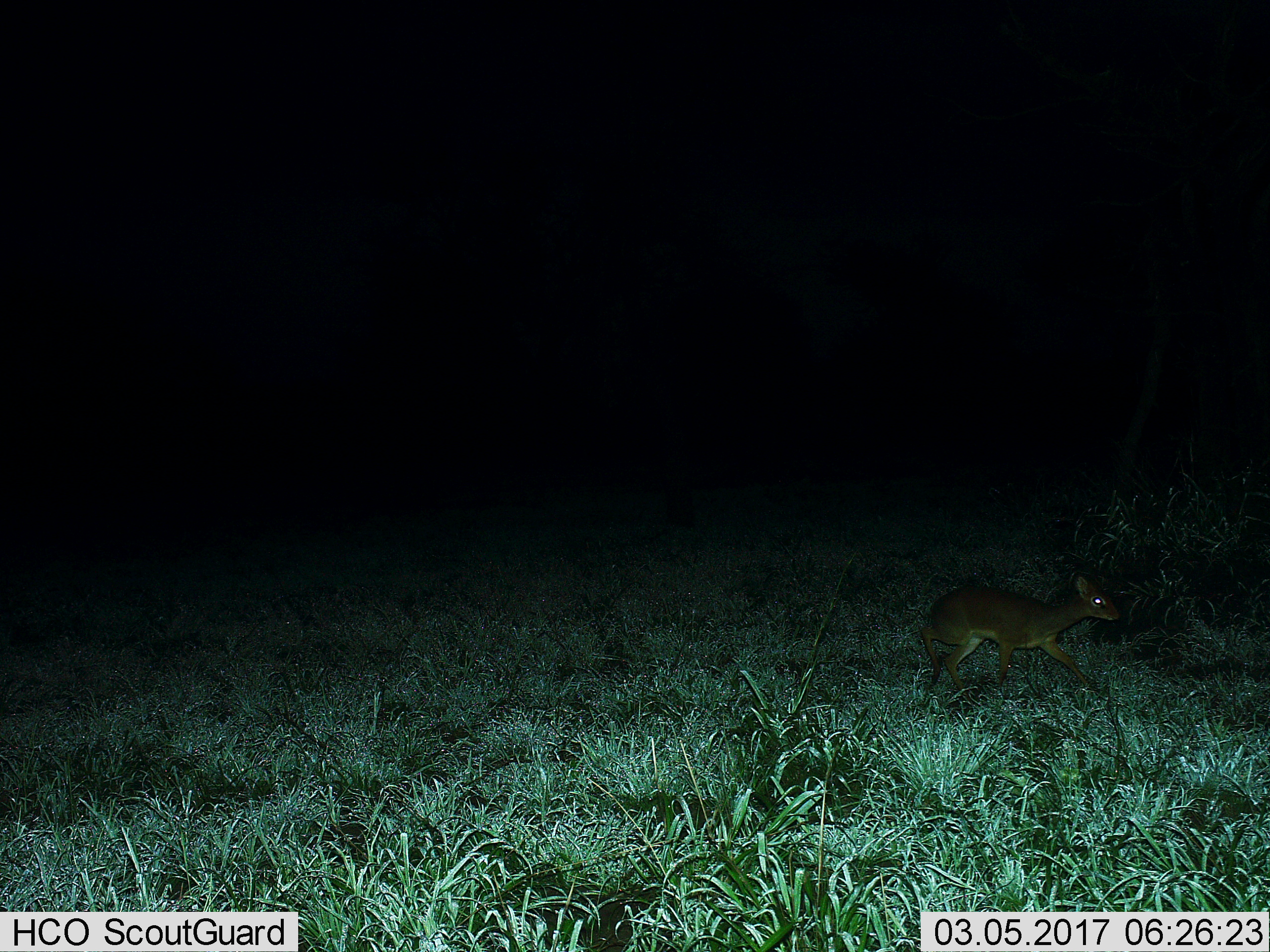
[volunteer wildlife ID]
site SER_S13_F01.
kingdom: Animalia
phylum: Chordata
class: Mammalia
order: Artiodactyla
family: Bovidae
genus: Madoqua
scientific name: Madoqua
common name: dik-dik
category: dikdik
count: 1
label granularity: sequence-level